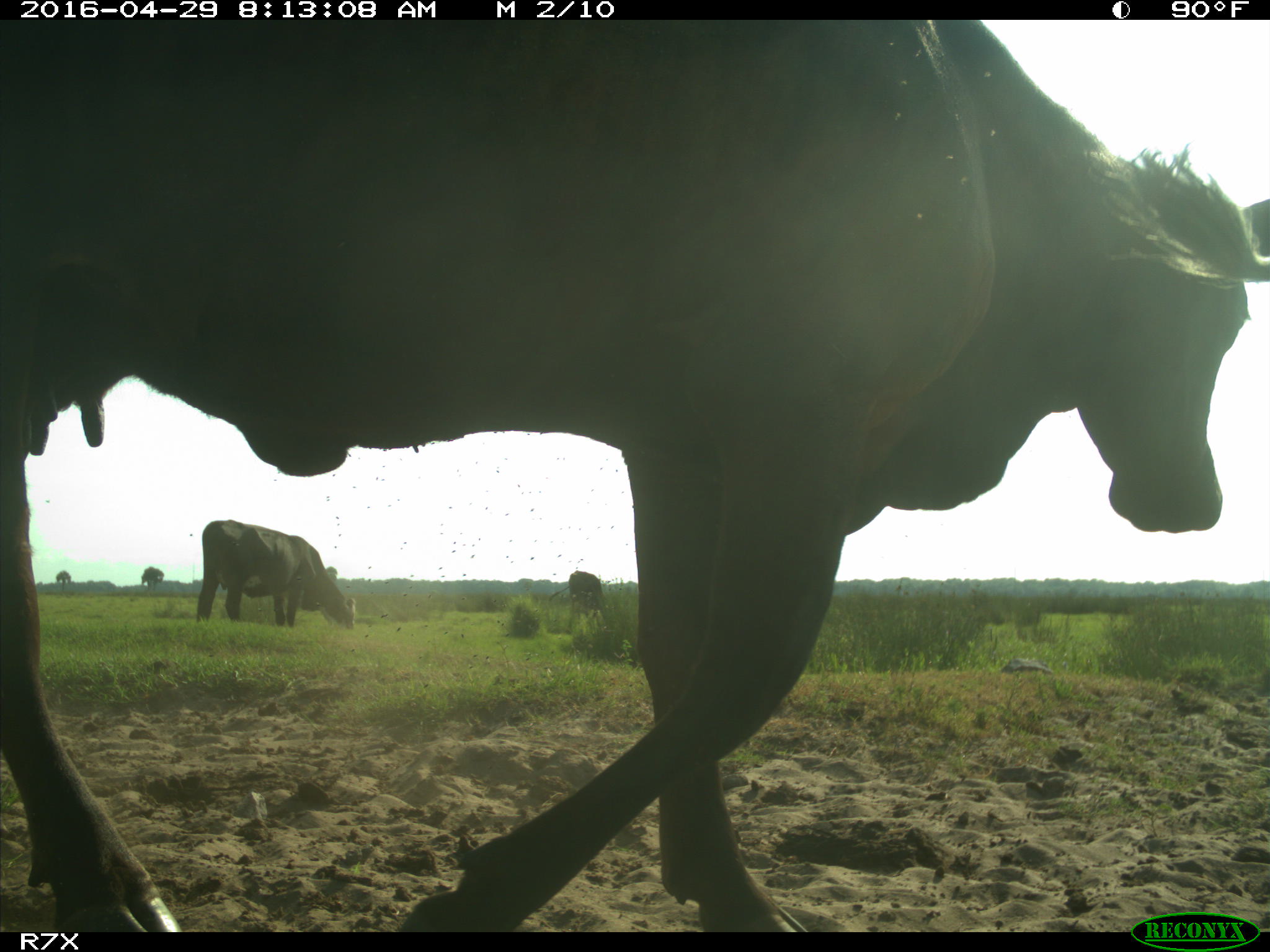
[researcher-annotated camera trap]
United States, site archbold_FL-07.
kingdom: Animalia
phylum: Chordata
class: Mammalia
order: Artiodactyla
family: Bovidae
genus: Bos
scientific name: Bos taurus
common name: domestic cow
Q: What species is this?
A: Bos taurus (domestic cow).